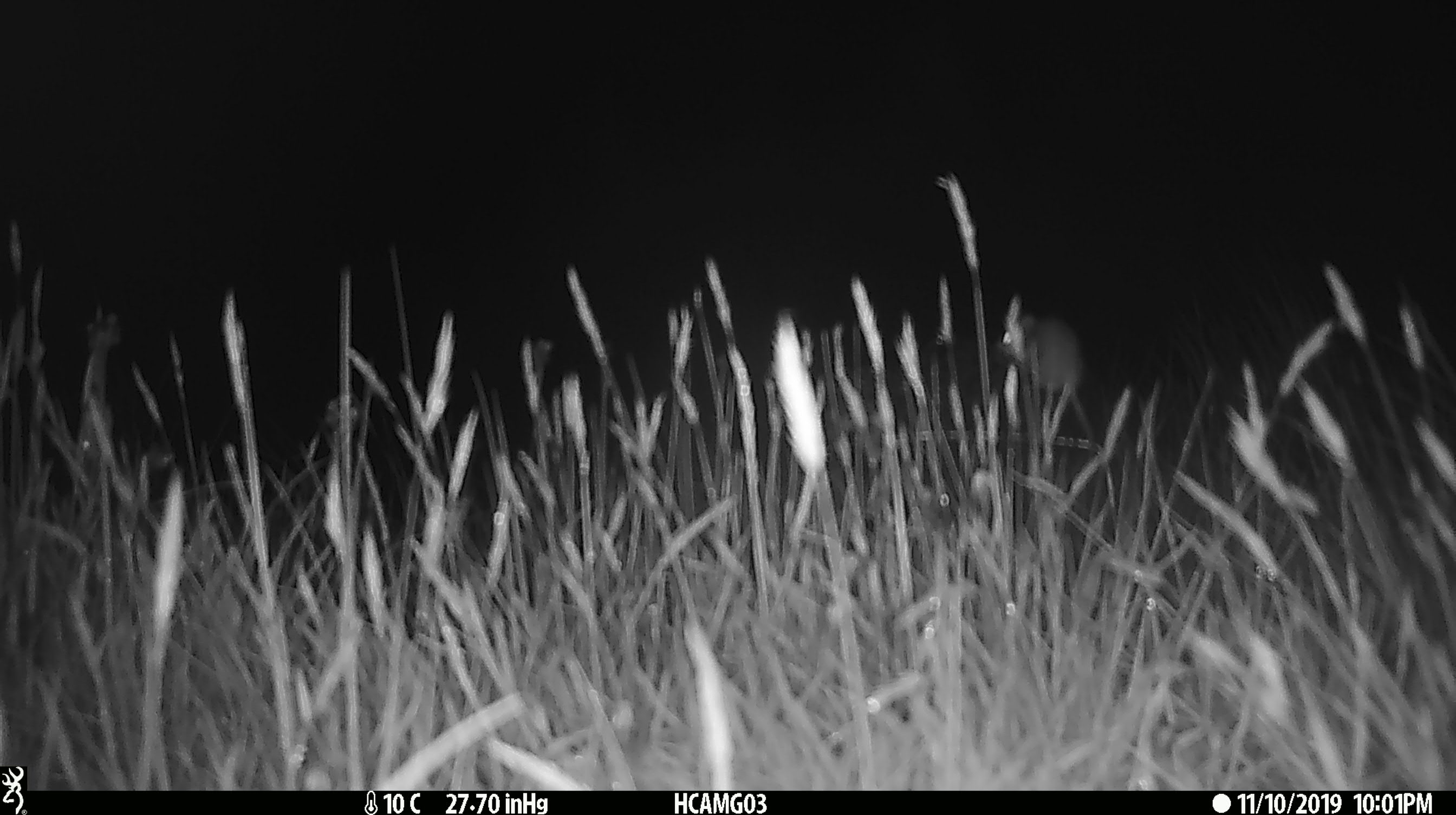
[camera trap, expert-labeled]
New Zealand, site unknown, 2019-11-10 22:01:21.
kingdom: Animalia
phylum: Chordata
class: Mammalia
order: Rodentia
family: Muridae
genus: Mus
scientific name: Mus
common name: mouse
Mouse (Mus).